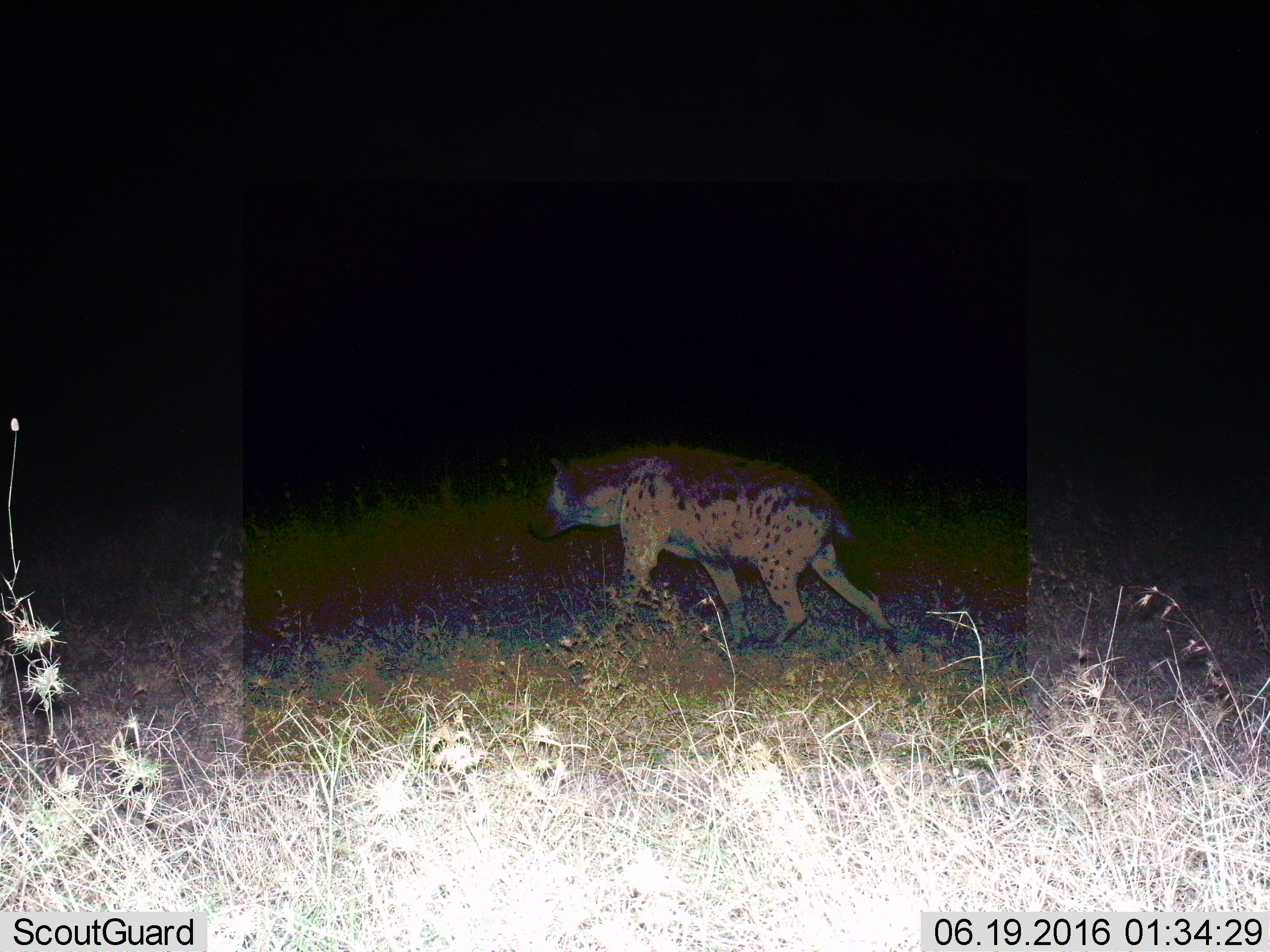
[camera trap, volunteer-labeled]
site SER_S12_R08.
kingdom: Animalia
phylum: Chordata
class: Mammalia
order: Carnivora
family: Hyaenidae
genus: Crocuta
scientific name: Crocuta crocuta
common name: spotted hyena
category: hyenaspotted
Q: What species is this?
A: Hyenaspotted (spotted hyena) (Crocuta crocuta).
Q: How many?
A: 1.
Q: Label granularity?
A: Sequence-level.